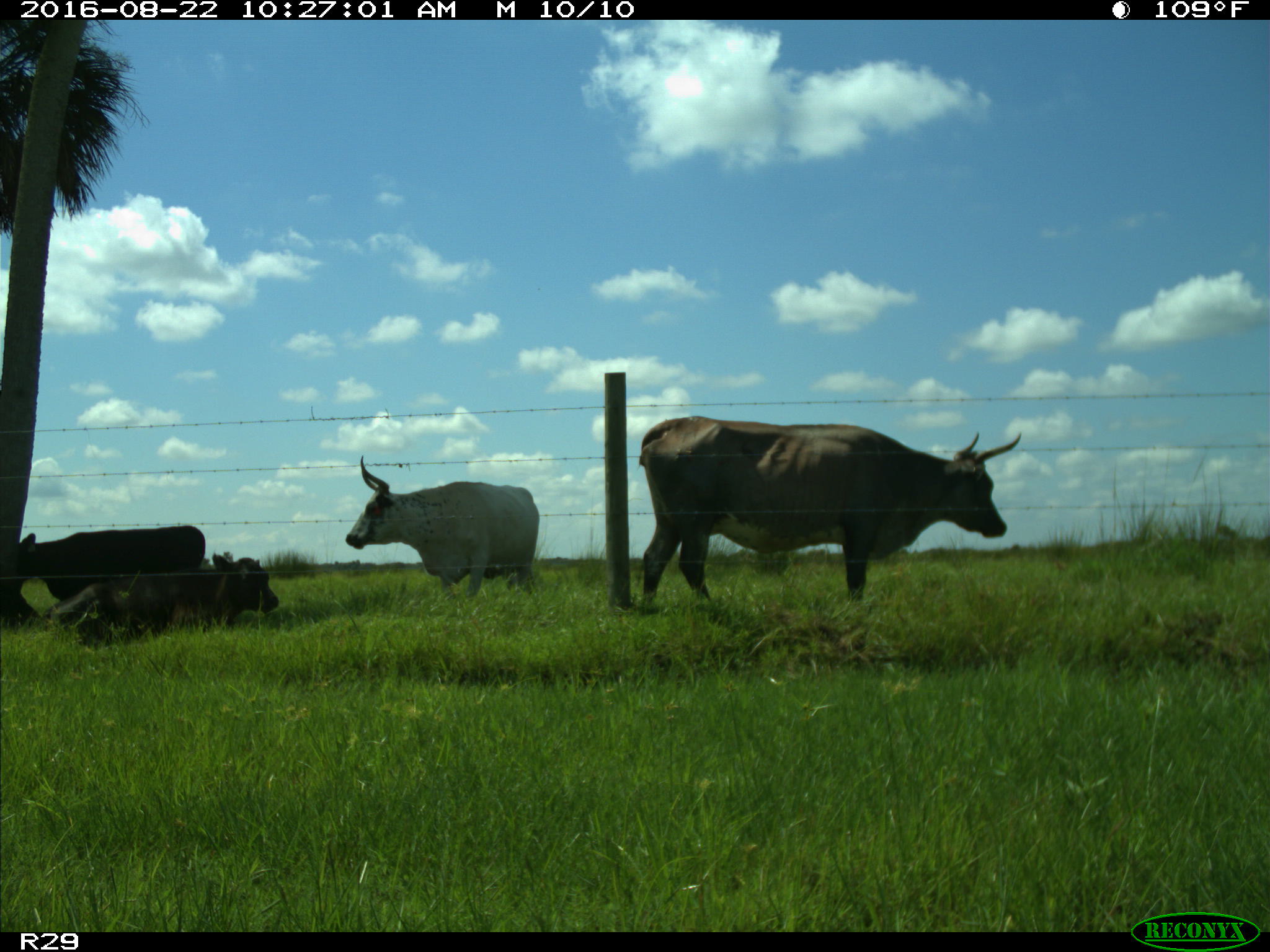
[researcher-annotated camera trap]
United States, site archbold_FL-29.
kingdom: Animalia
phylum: Chordata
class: Mammalia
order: Artiodactyla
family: Bovidae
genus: Bos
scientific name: Bos taurus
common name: domestic cow